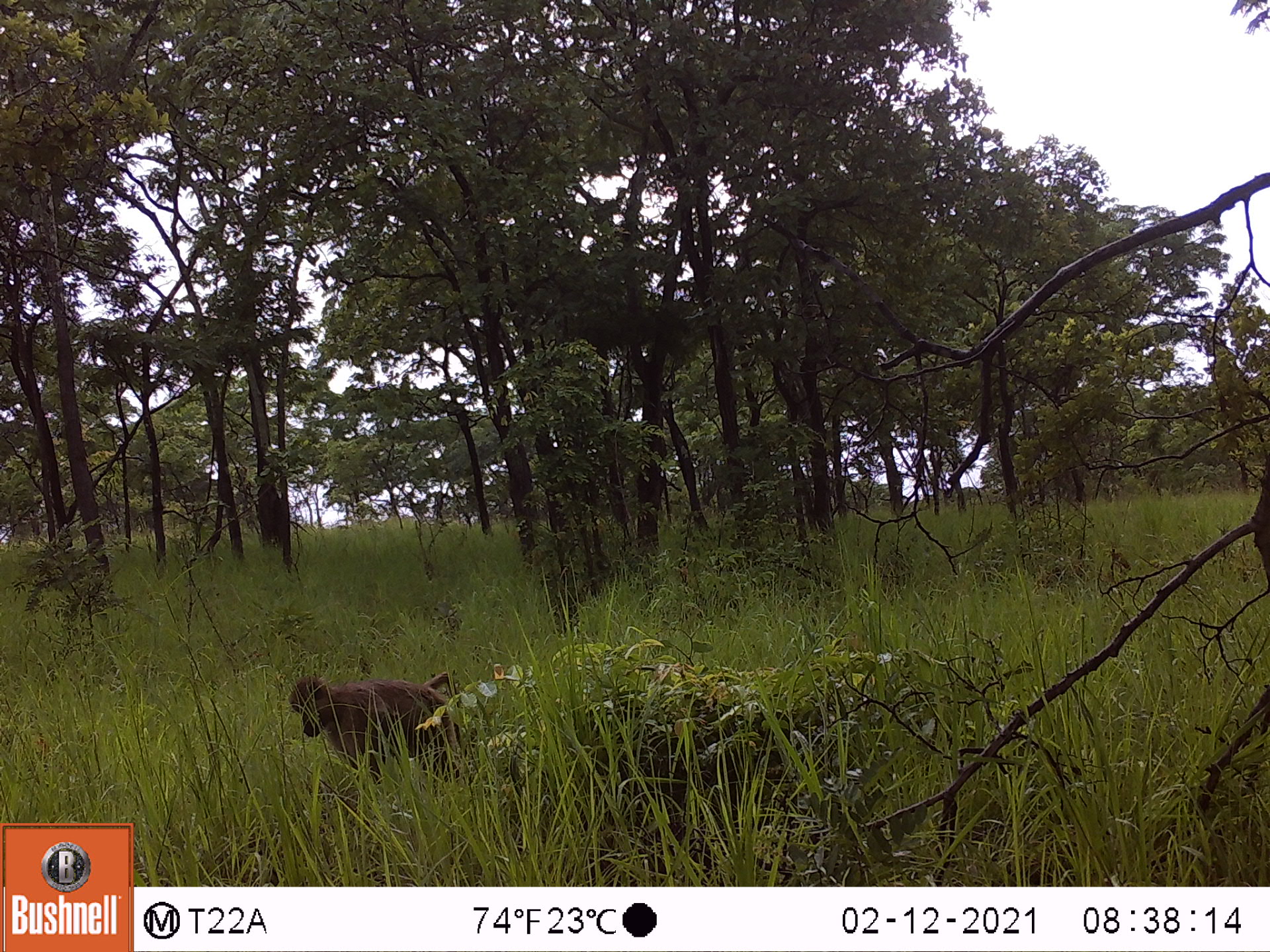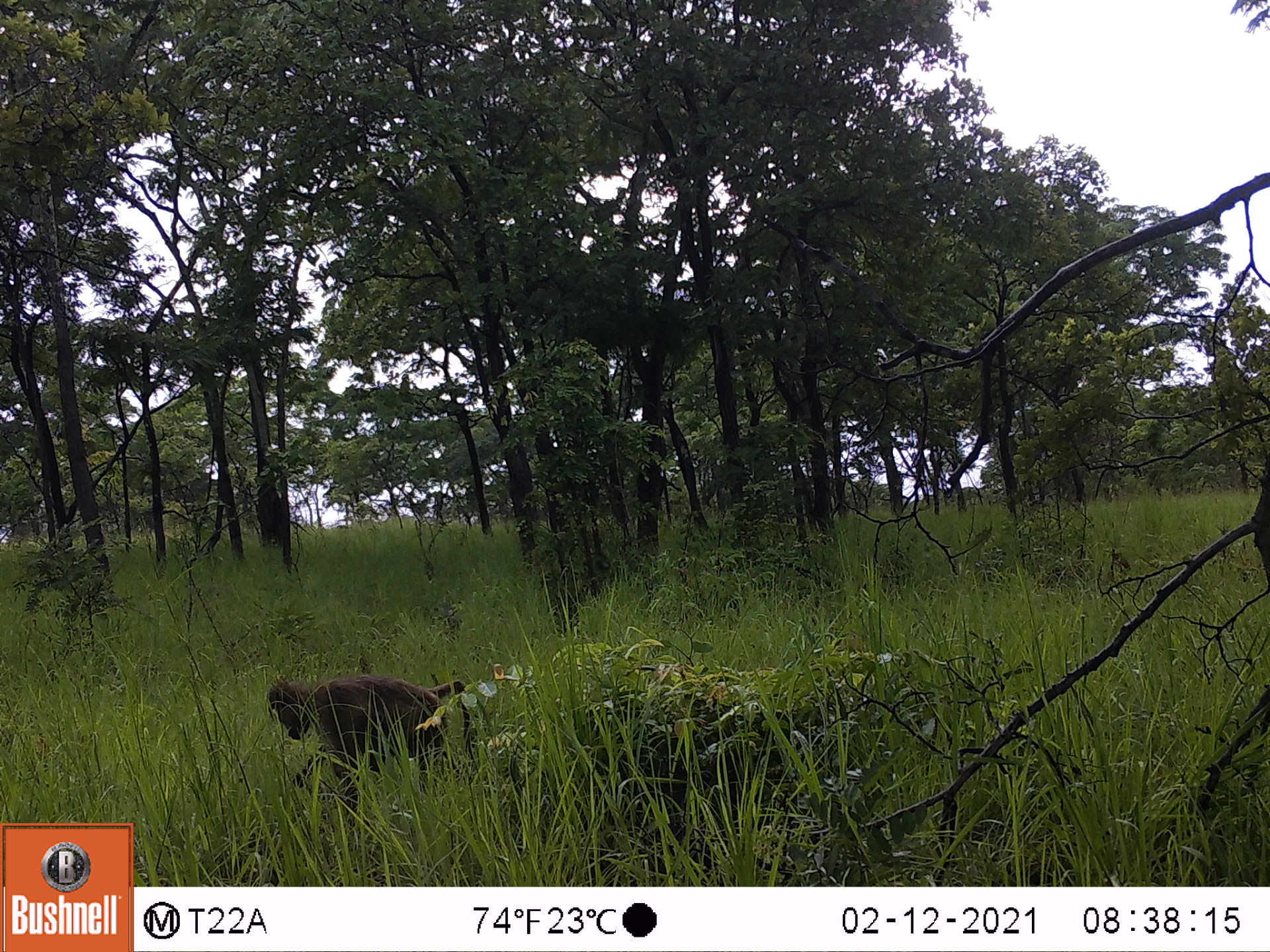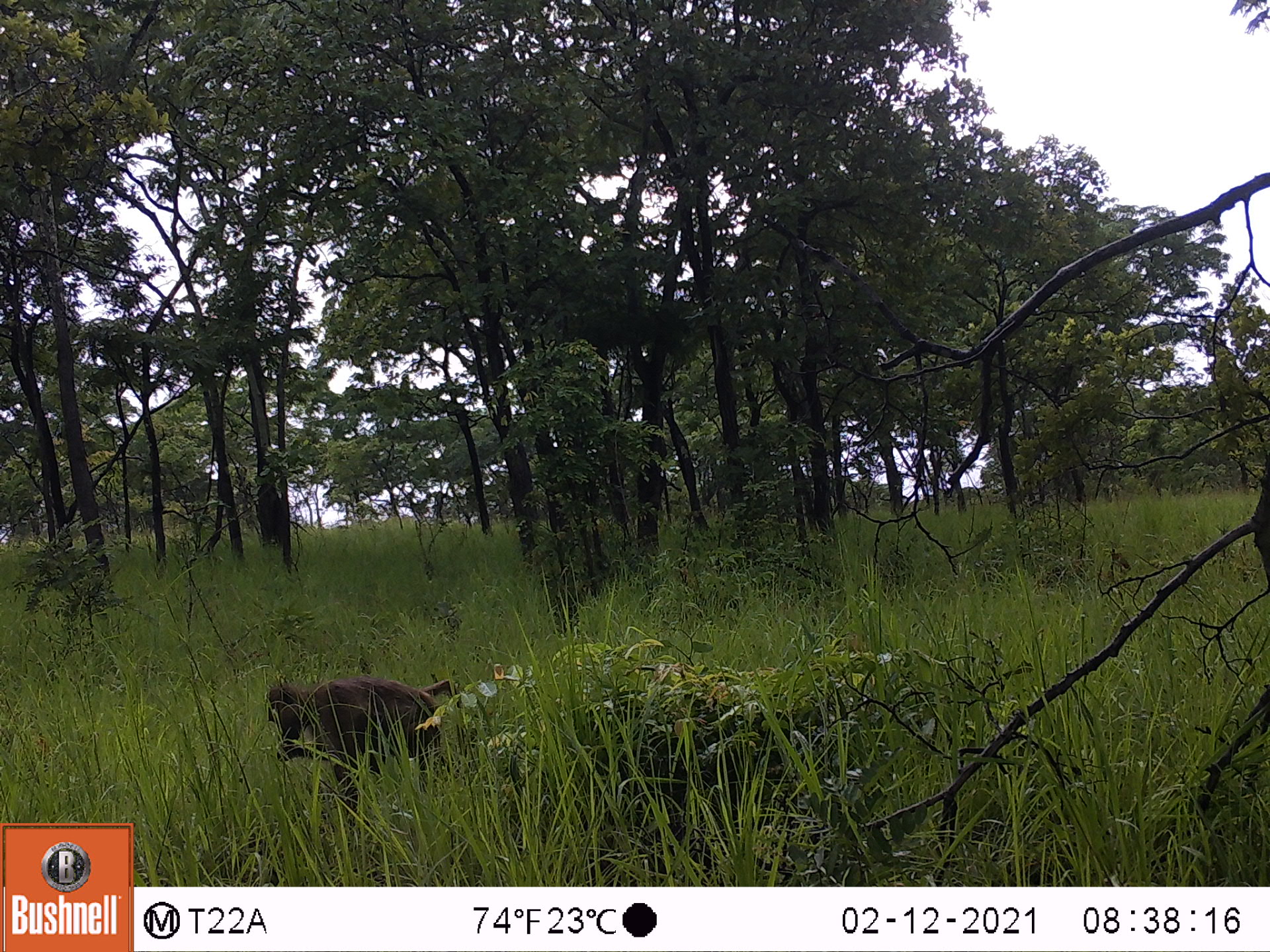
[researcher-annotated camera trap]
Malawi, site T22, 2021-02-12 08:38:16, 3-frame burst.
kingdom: Animalia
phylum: Chordata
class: Mammalia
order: Primates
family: Cercopithecidae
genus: Papio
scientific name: Papio cynocephalus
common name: yellow baboon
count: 1